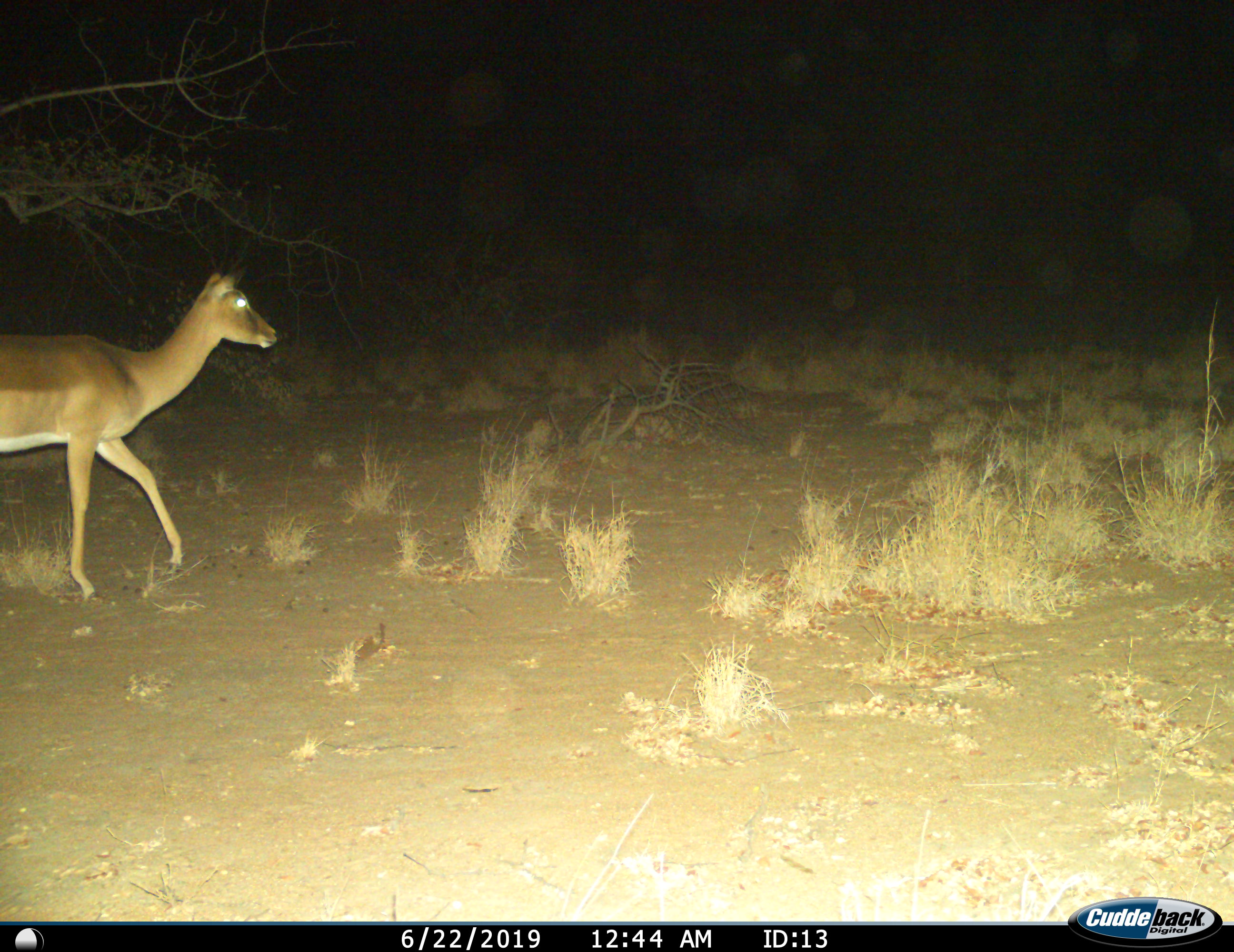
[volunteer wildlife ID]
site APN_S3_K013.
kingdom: Animalia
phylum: Chordata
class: Mammalia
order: Artiodactyla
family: Bovidae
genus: Aepyceros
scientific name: Aepyceros melampus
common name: impala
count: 1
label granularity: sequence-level